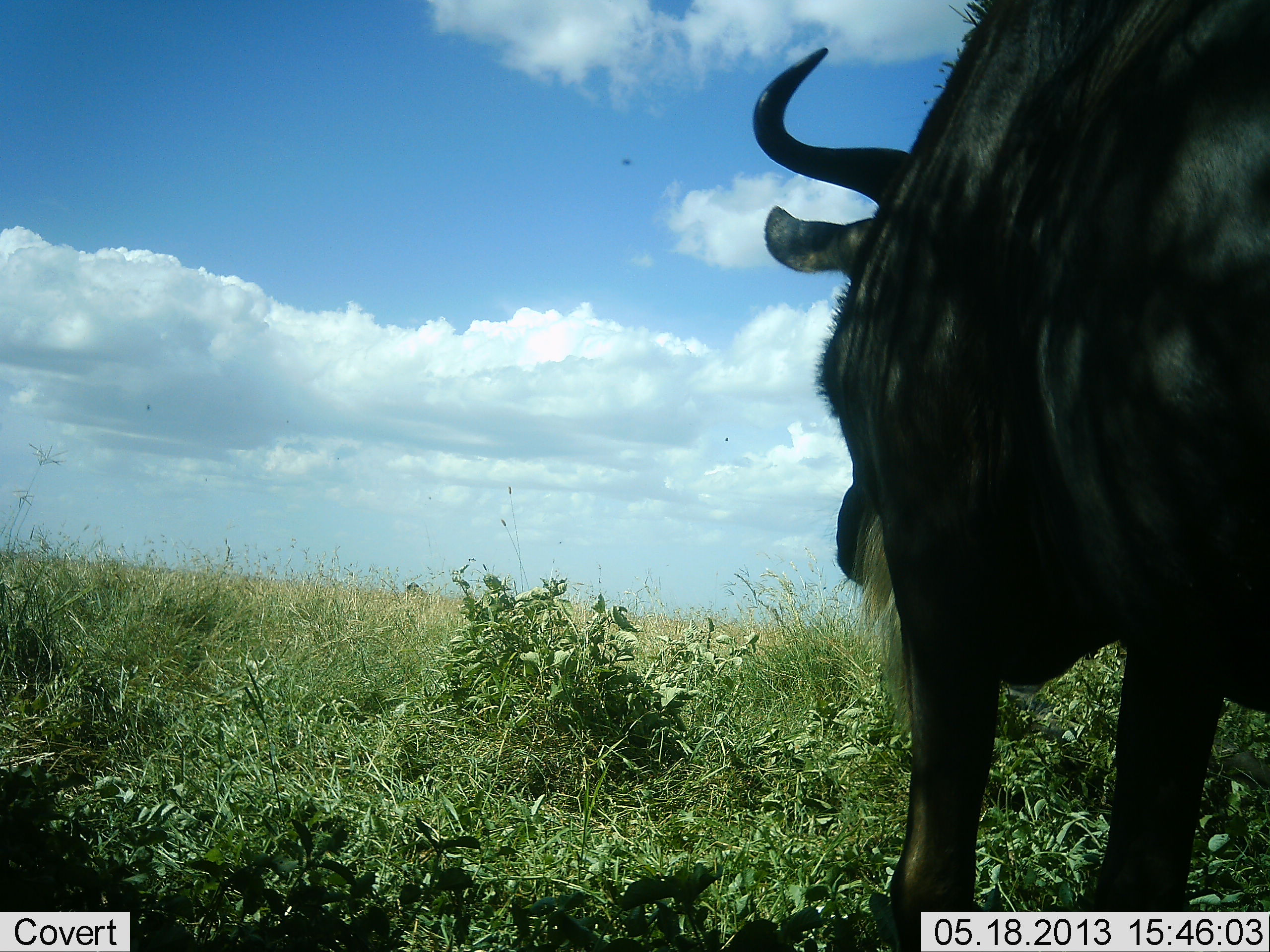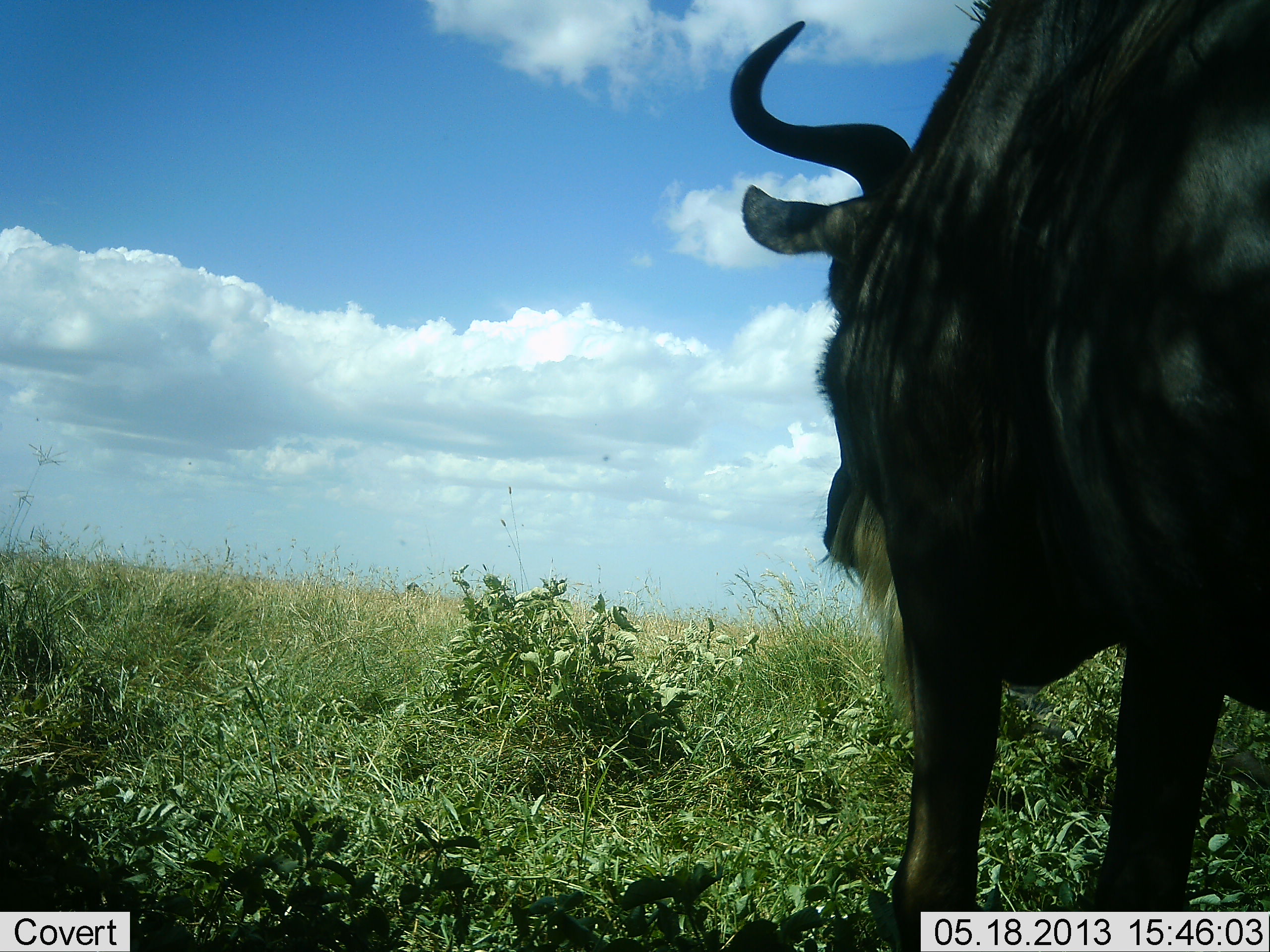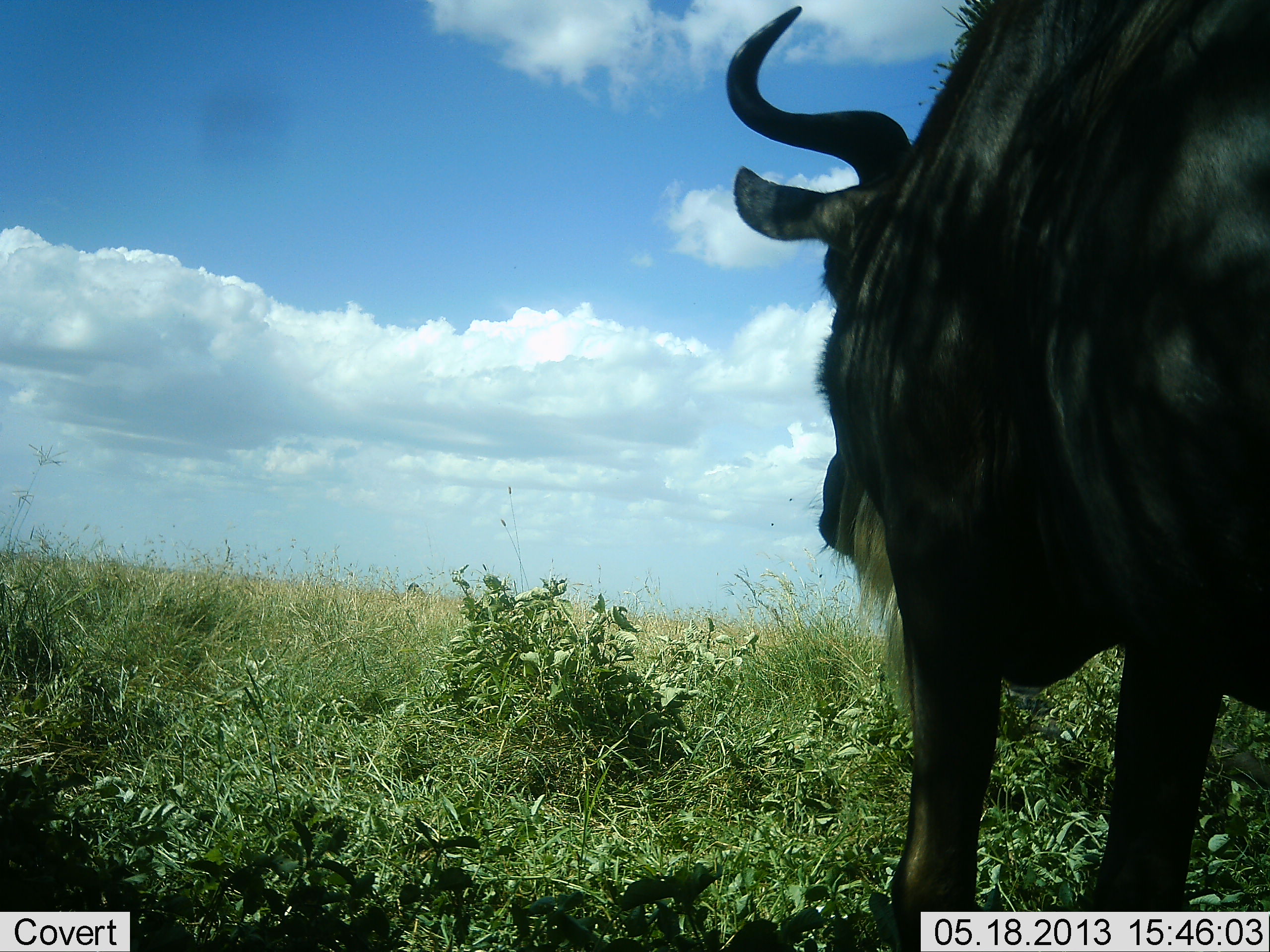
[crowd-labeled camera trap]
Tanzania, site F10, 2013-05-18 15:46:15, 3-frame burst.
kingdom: Animalia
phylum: Chordata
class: Mammalia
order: Artiodactyla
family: Bovidae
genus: Connochaetes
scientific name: Connochaetes taurinus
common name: blue wildebeest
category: wildebeest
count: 1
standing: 91%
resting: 0%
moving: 0%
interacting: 0%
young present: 0%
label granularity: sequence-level